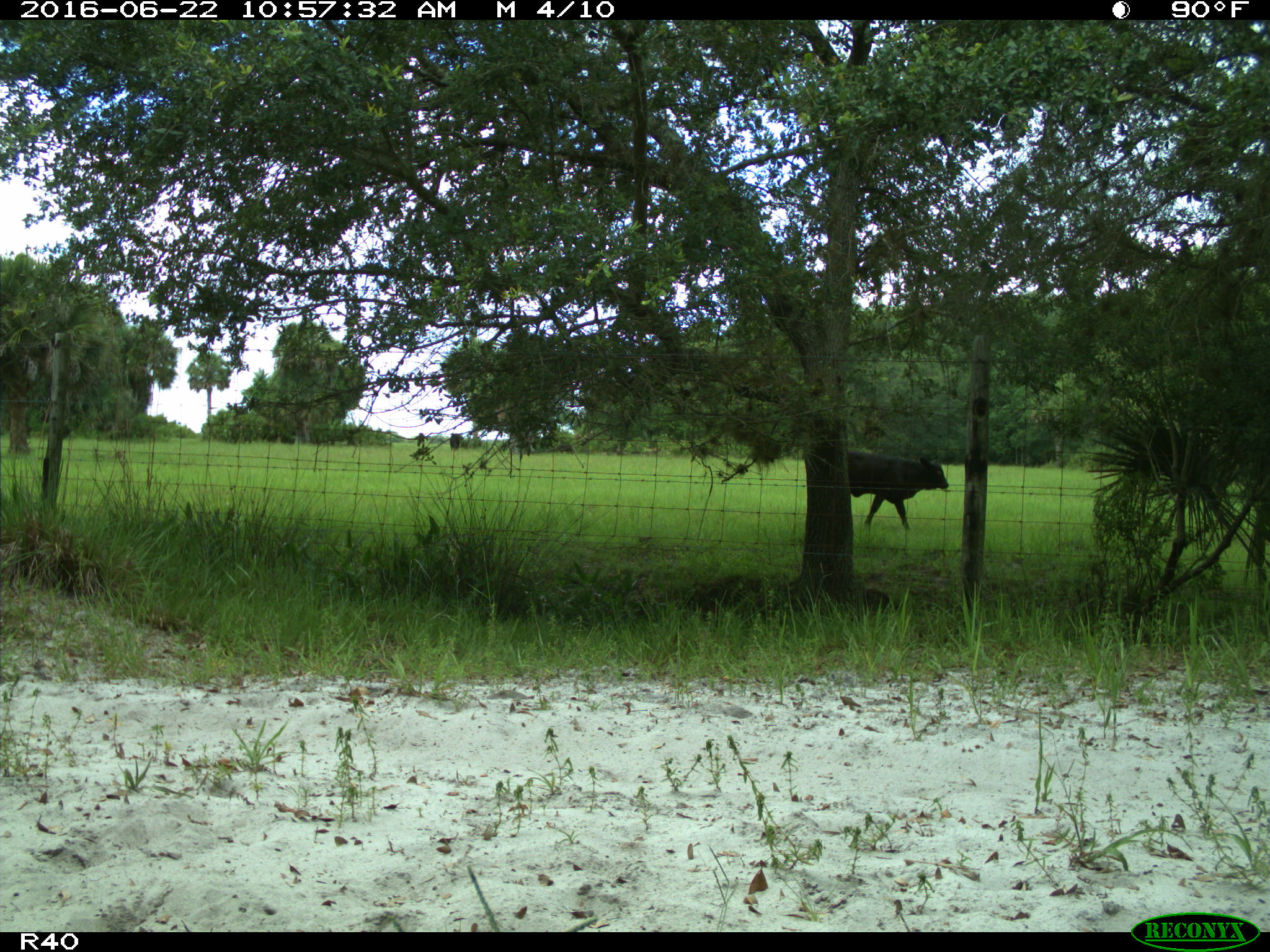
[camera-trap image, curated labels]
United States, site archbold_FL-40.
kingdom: Animalia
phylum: Chordata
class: Mammalia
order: Artiodactyla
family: Bovidae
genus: Bos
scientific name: Bos taurus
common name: domestic cow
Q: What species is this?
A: Bos taurus (domestic cow).